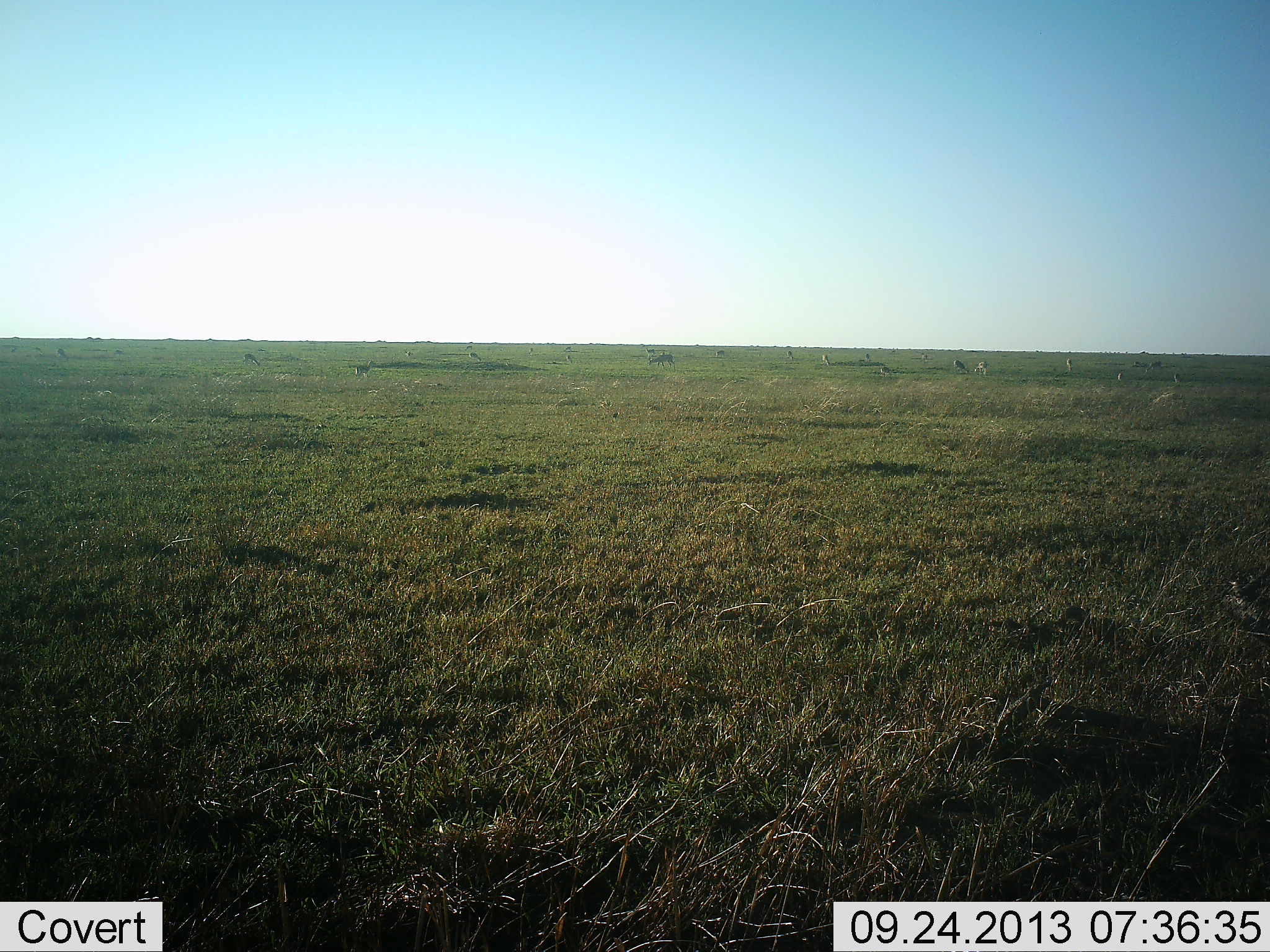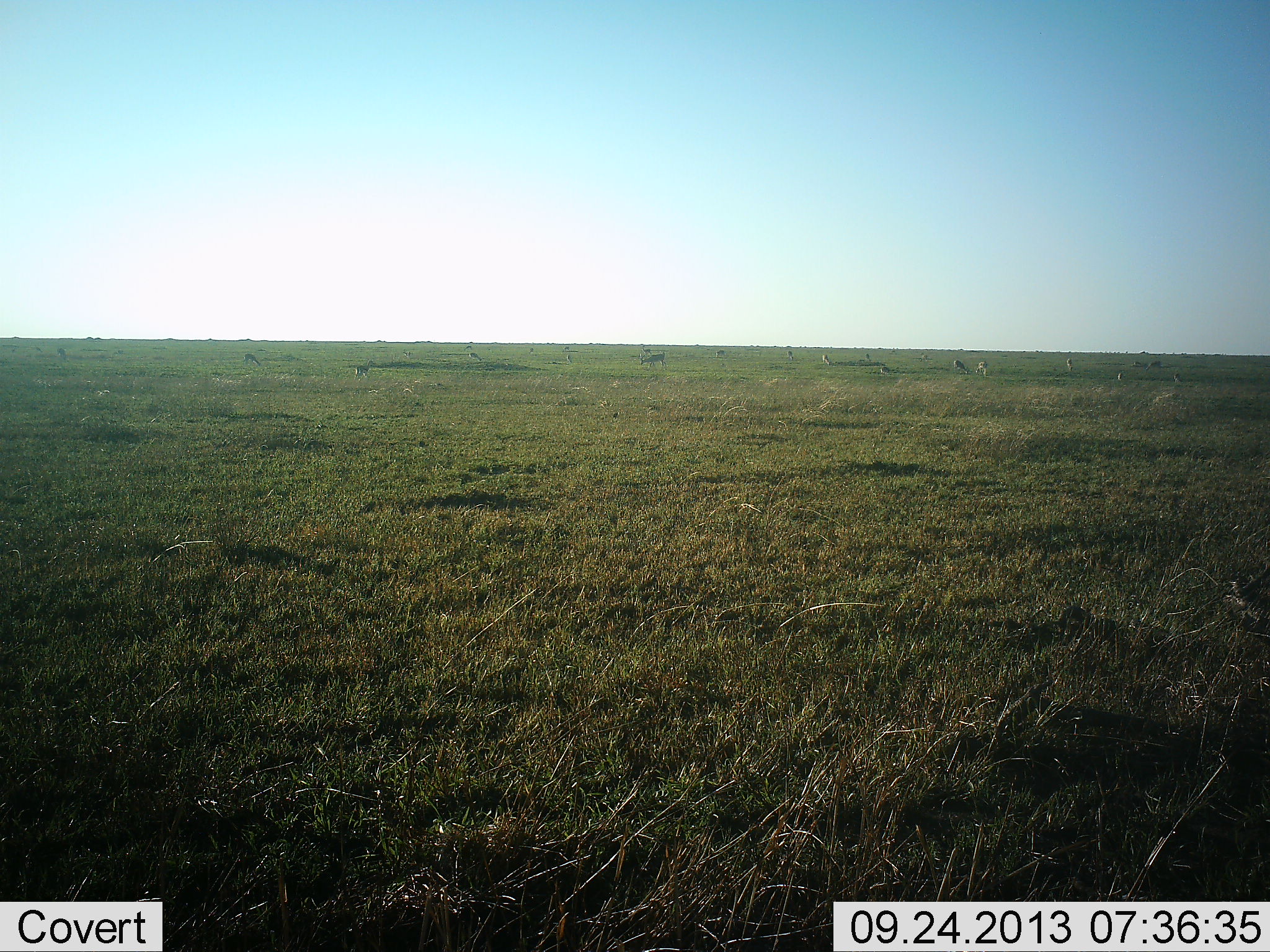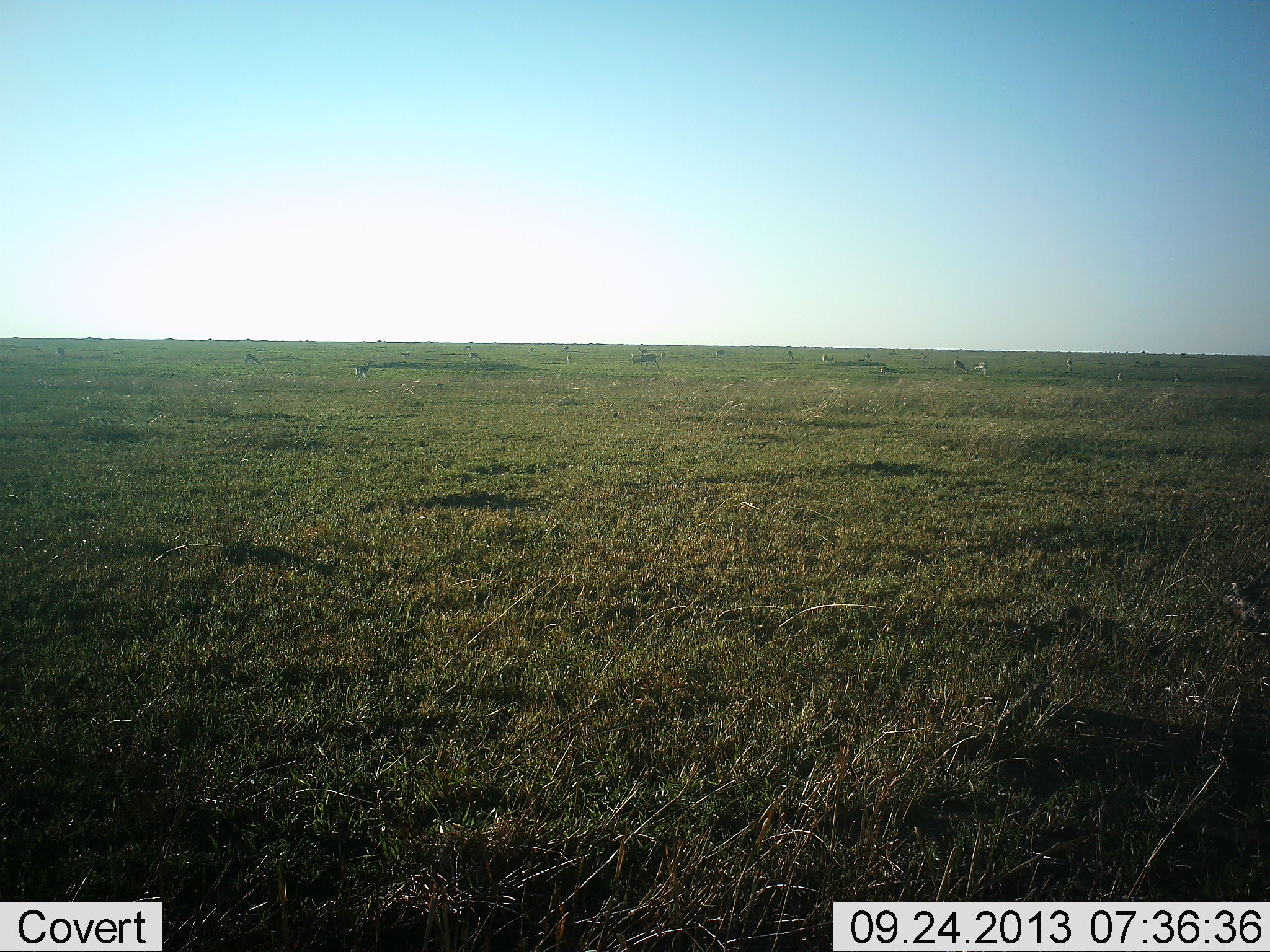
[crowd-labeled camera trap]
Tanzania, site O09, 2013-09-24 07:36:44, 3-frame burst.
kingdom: Animalia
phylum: Chordata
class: Mammalia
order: Artiodactyla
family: Bovidae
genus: Eudorcas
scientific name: Eudorcas thomsonii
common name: thomson's gazelle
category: gazellethomsons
Gazellethomsons (thomson's gazelle) (Eudorcas thomsonii), count 11-50. Behavior (volunteer vote fractions): standing 71%, resting 0%, moving 29%, interacting 0%. Young present (vote fraction): 0%. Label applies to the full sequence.